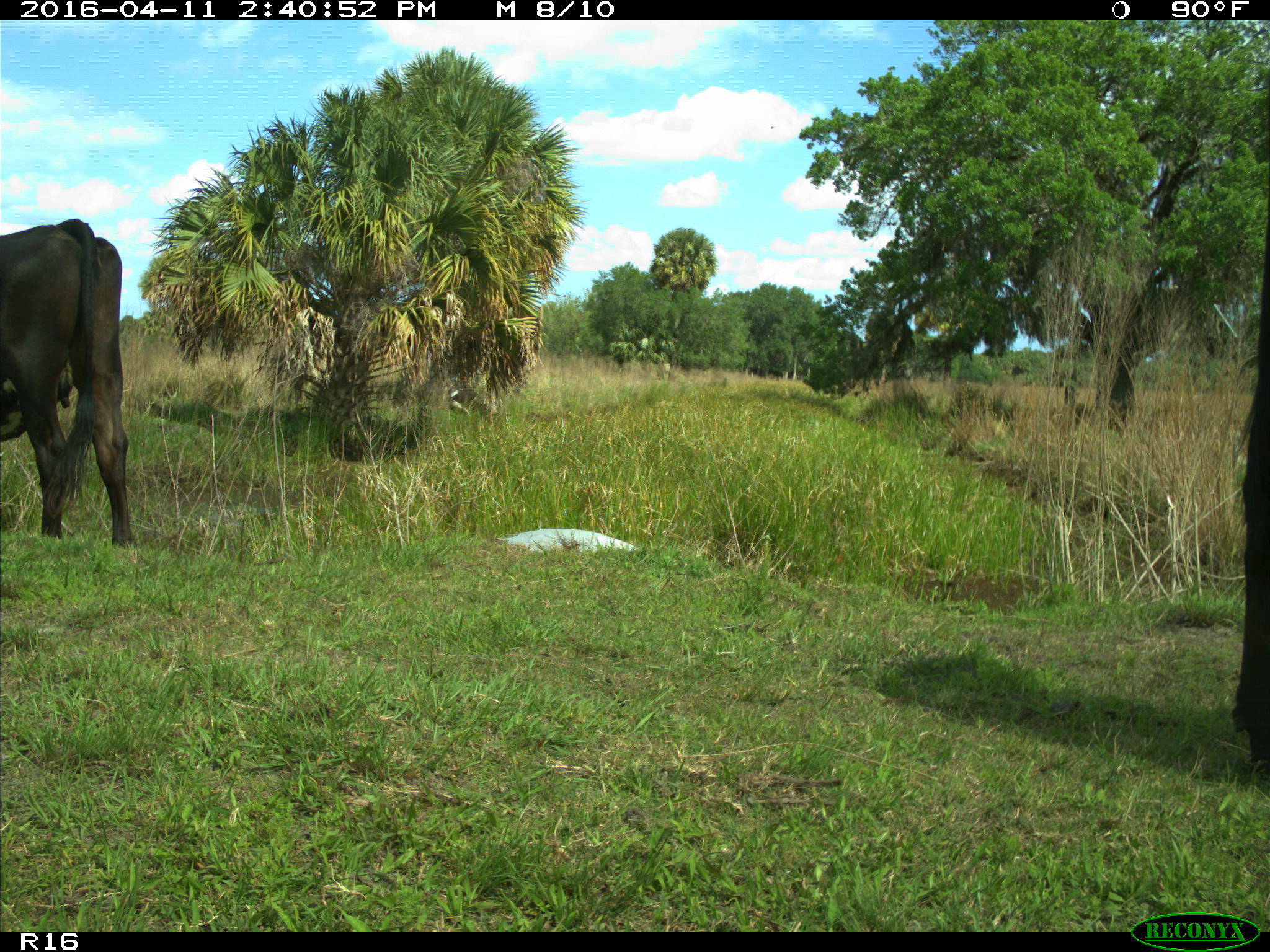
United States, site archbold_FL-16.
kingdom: Animalia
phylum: Chordata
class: Mammalia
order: Artiodactyla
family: Bovidae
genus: Bos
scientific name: Bos taurus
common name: domestic cow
Bos taurus (domestic cow).